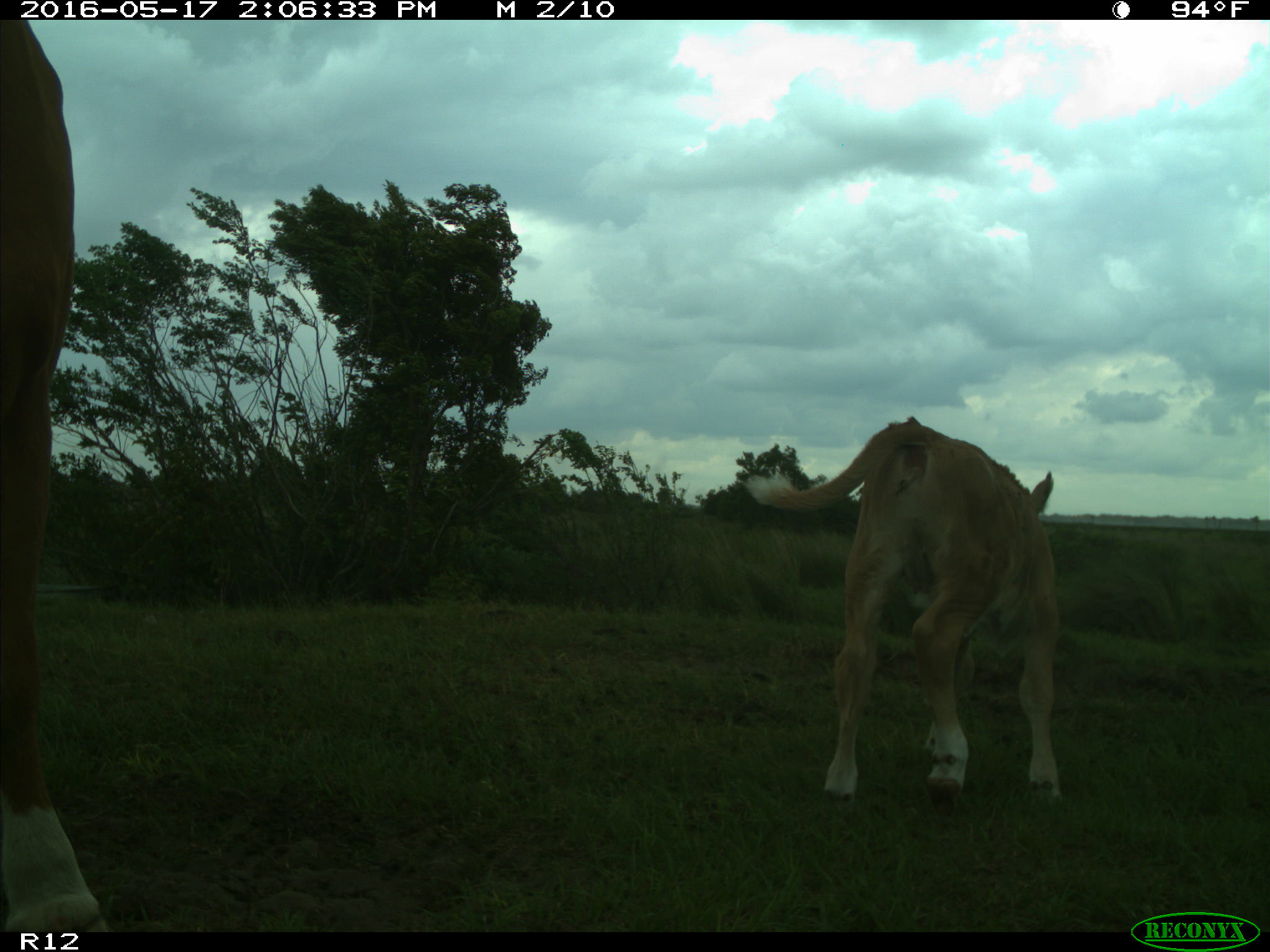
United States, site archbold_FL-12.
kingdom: Animalia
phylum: Chordata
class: Mammalia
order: Artiodactyla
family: Bovidae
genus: Bos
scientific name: Bos taurus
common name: domestic cow